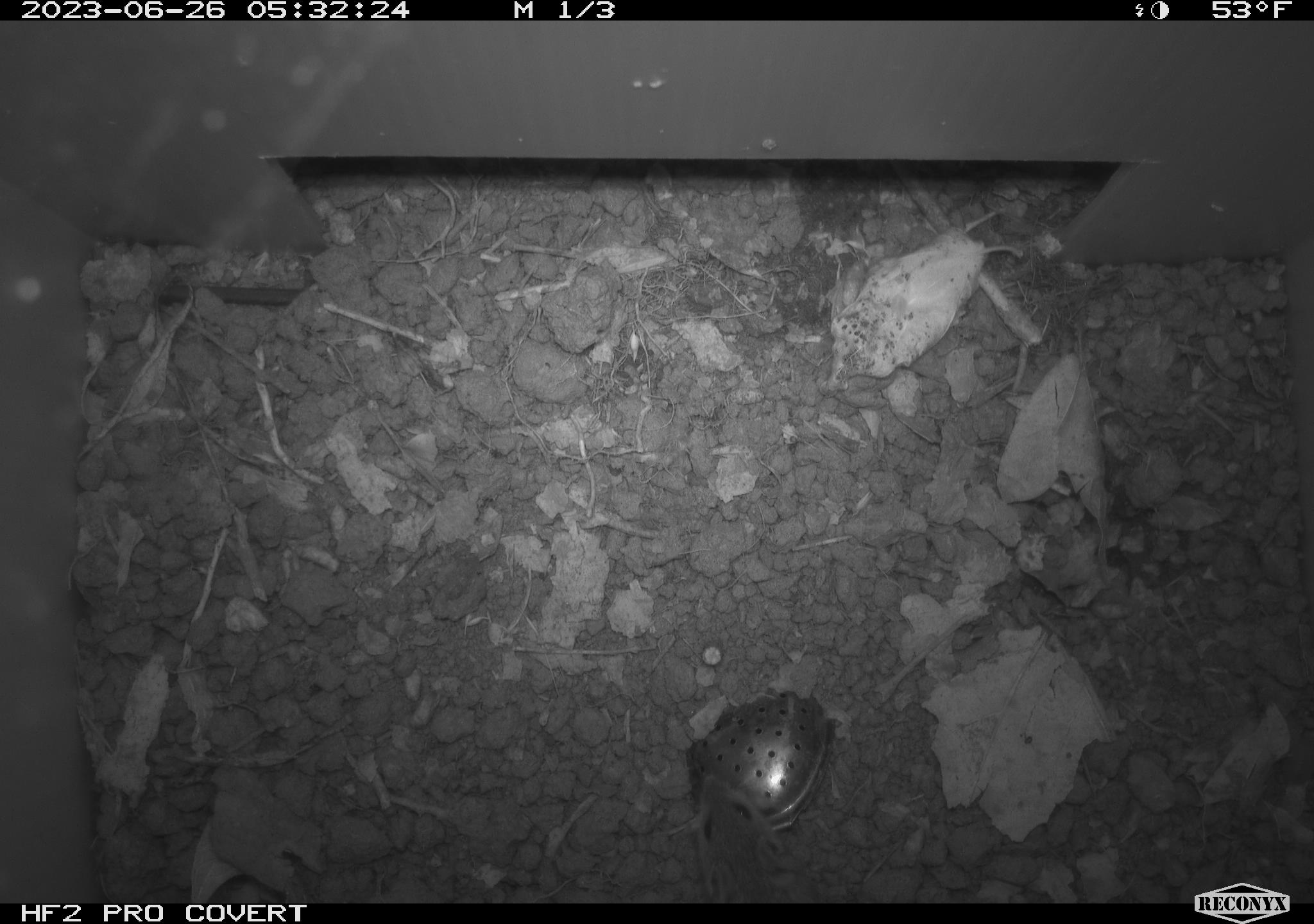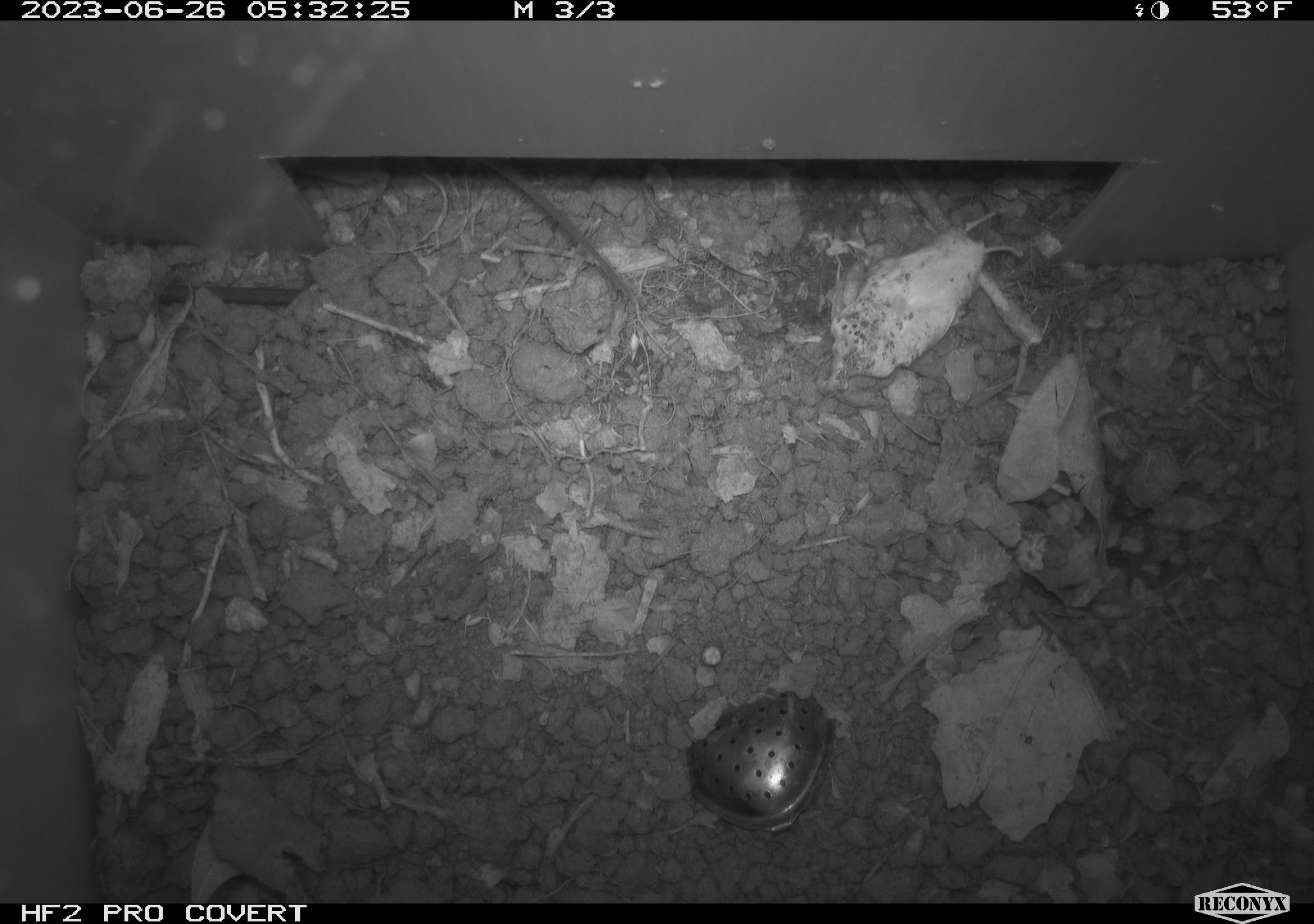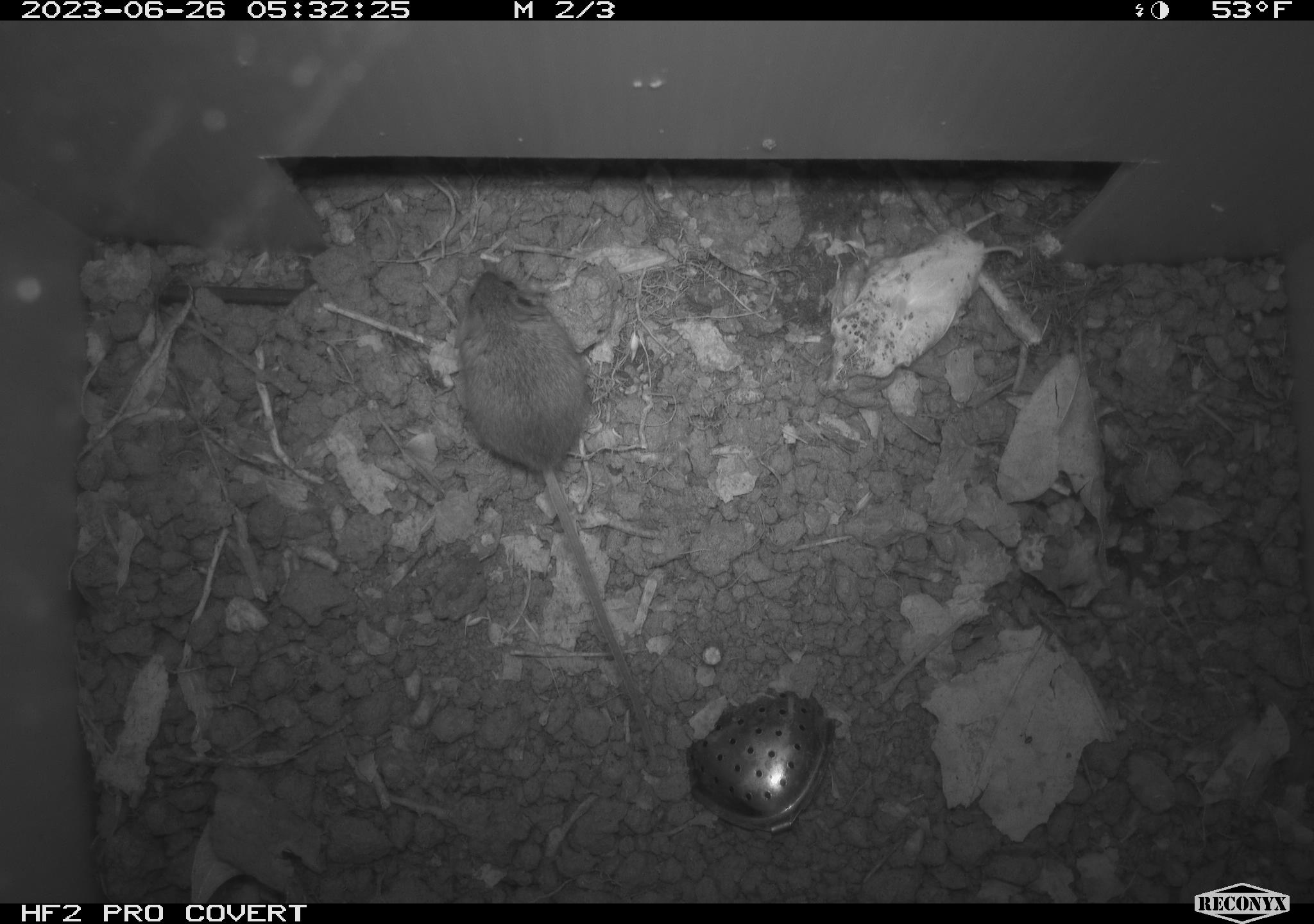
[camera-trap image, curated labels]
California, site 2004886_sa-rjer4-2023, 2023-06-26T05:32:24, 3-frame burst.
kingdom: Animalia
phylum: Chordata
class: Mammalia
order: Rodentia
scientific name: Rodentia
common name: mouse species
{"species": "mouse species (Rodentia)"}